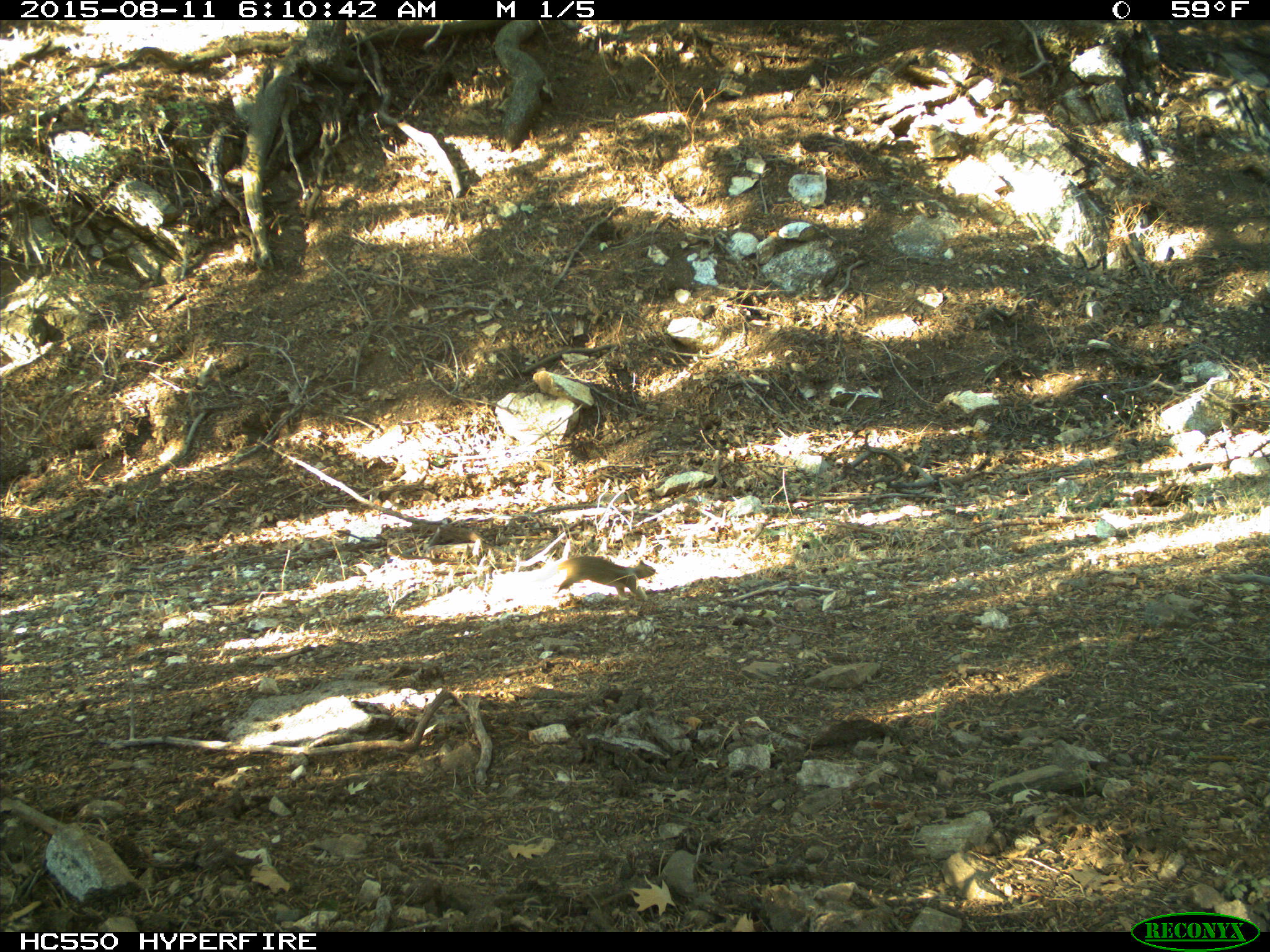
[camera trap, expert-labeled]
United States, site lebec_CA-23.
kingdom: Animalia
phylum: Chordata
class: Mammalia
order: Rodentia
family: Sciuridae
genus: Otospermophilus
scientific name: Otospermophilus beecheyi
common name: california ground squirrel